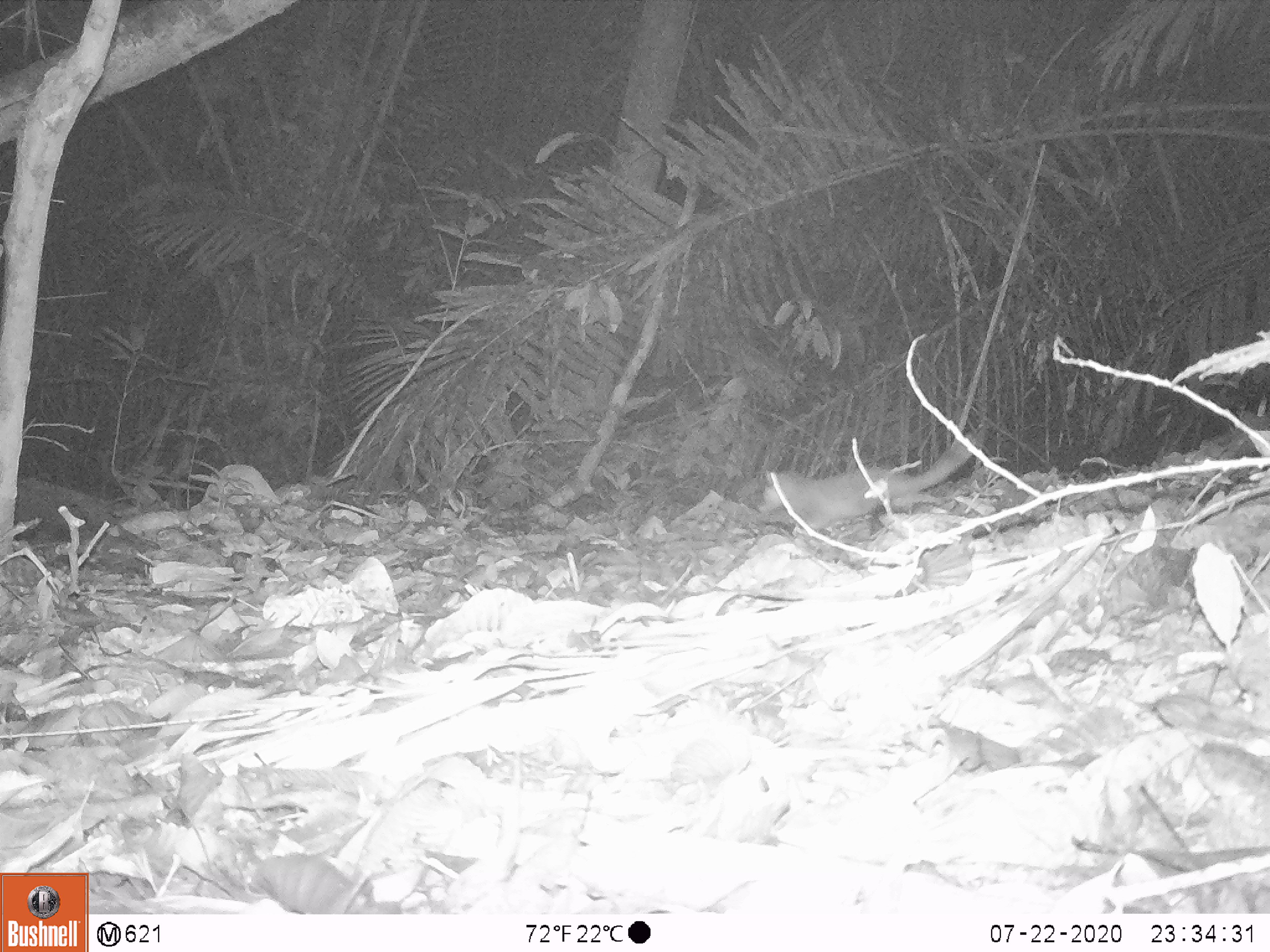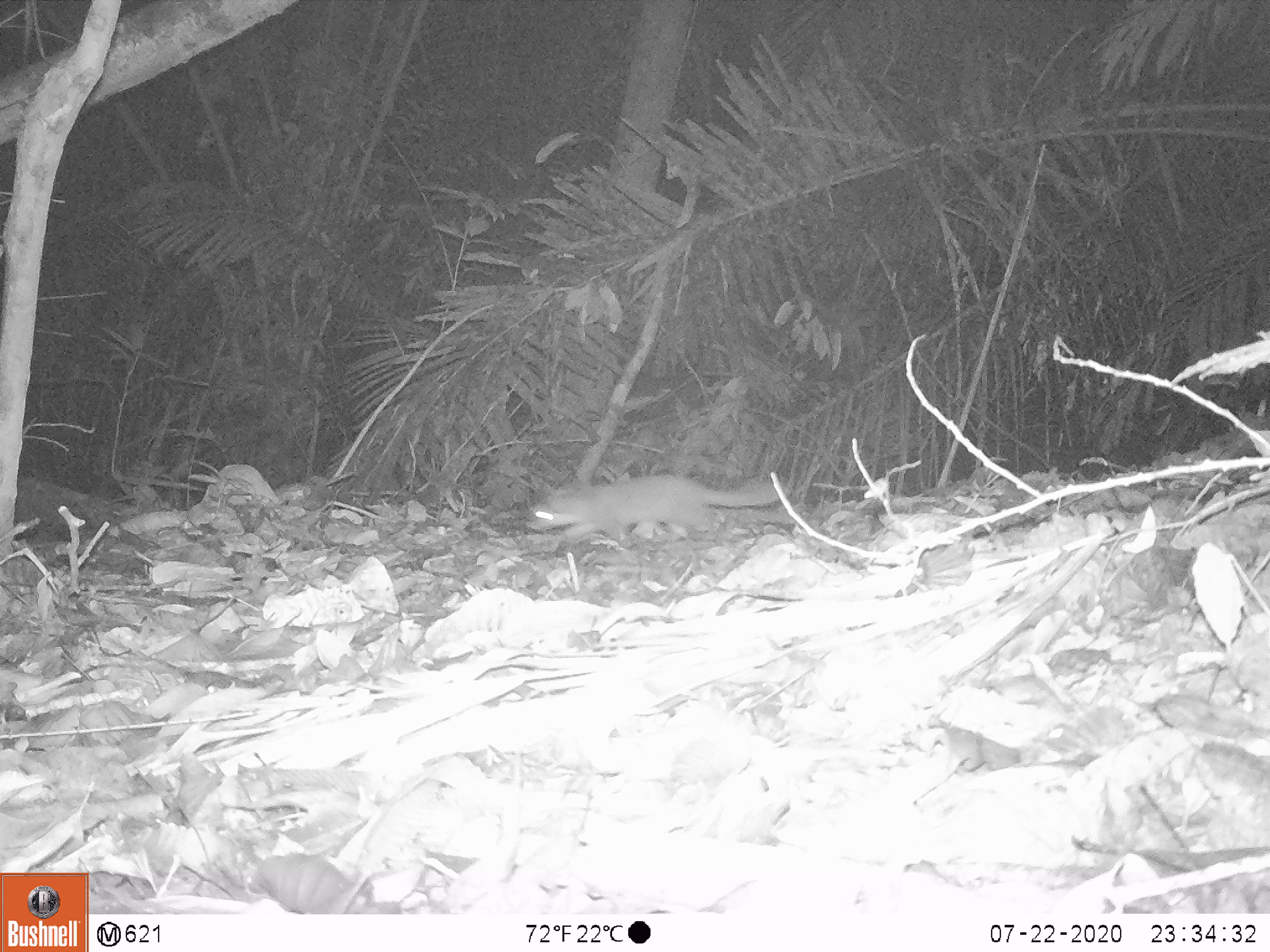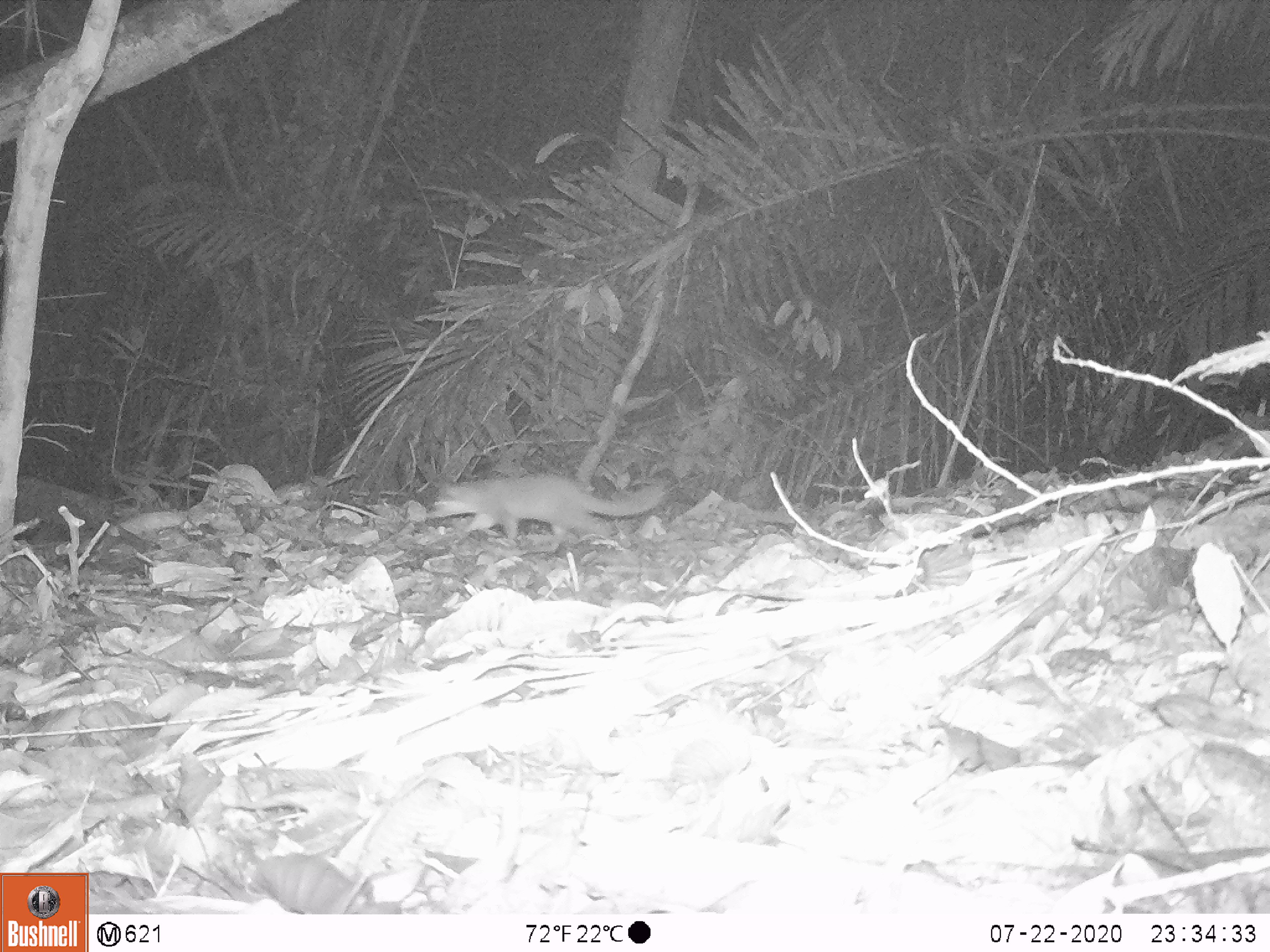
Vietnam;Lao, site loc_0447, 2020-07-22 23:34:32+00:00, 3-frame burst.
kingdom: Animalia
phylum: Chordata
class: Mammalia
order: Carnivora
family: Mustelidae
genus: Melogale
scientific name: Melogale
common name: ferret badger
Ferret badger (Melogale). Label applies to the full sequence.